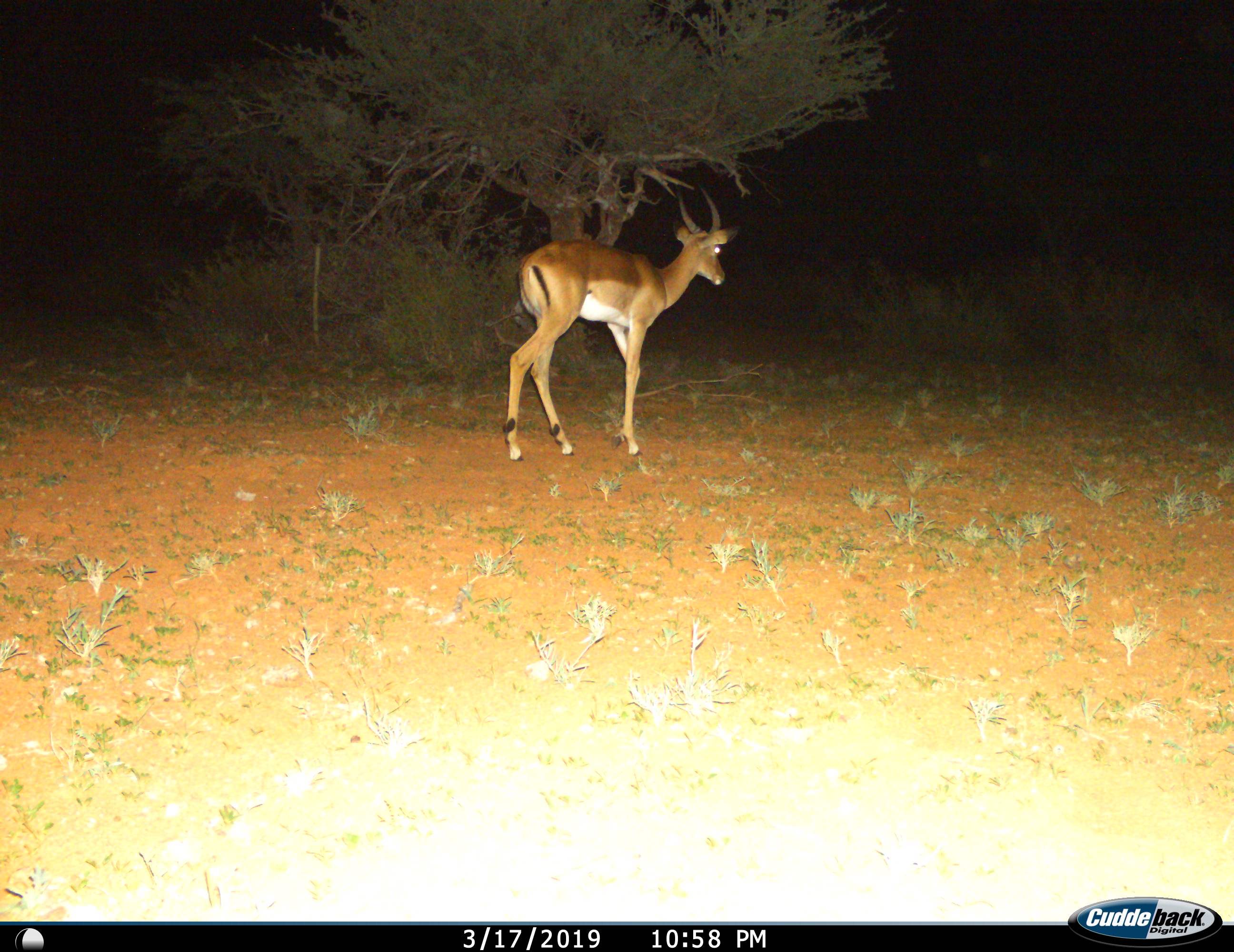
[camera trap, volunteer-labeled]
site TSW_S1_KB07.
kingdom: Animalia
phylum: Chordata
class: Mammalia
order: Artiodactyla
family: Bovidae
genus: Aepyceros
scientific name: Aepyceros melampus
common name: impala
Impala (Aepyceros melampus), count 1. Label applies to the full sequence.